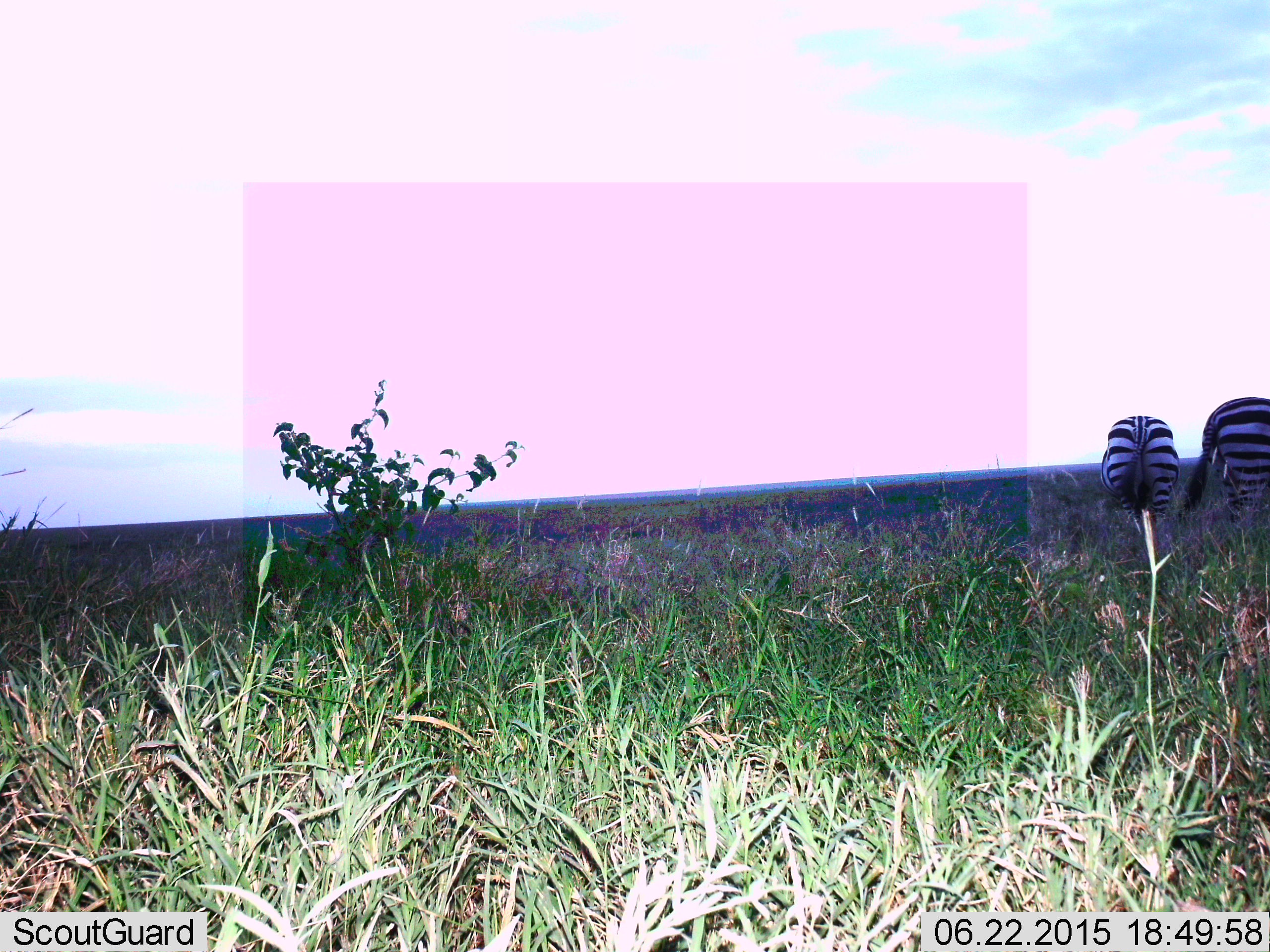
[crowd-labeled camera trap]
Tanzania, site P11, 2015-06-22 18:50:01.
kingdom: Animalia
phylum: Chordata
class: Mammalia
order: Perissodactyla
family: Equidae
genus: Equus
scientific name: Equus quagga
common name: plains zebra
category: zebra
Zebra (plains zebra) (Equus quagga), count 2. Behavior (volunteer vote fractions): standing 60%, resting 0%, moving 10%, interacting 0%. Young present (vote fraction): 0%. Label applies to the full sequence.